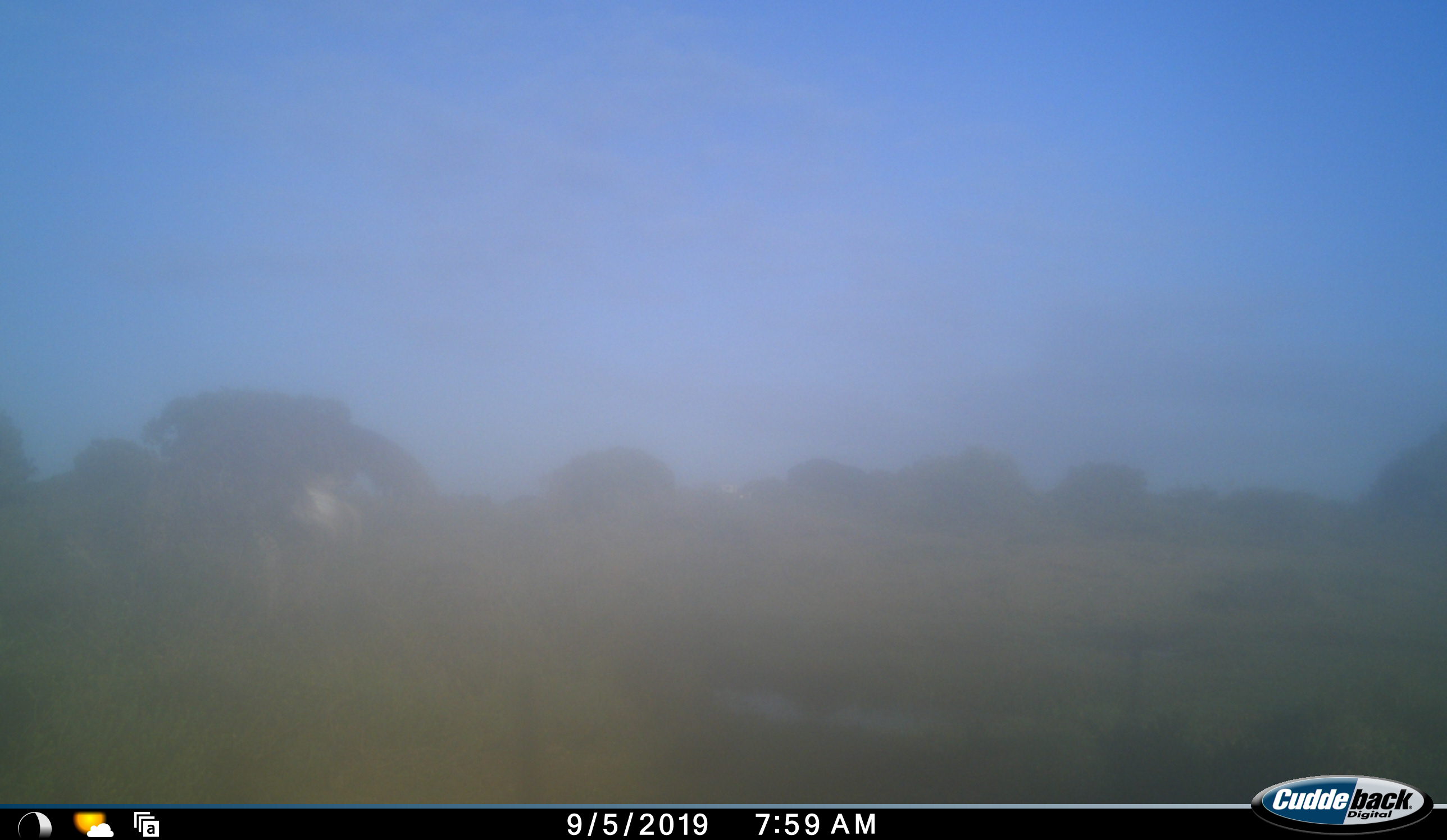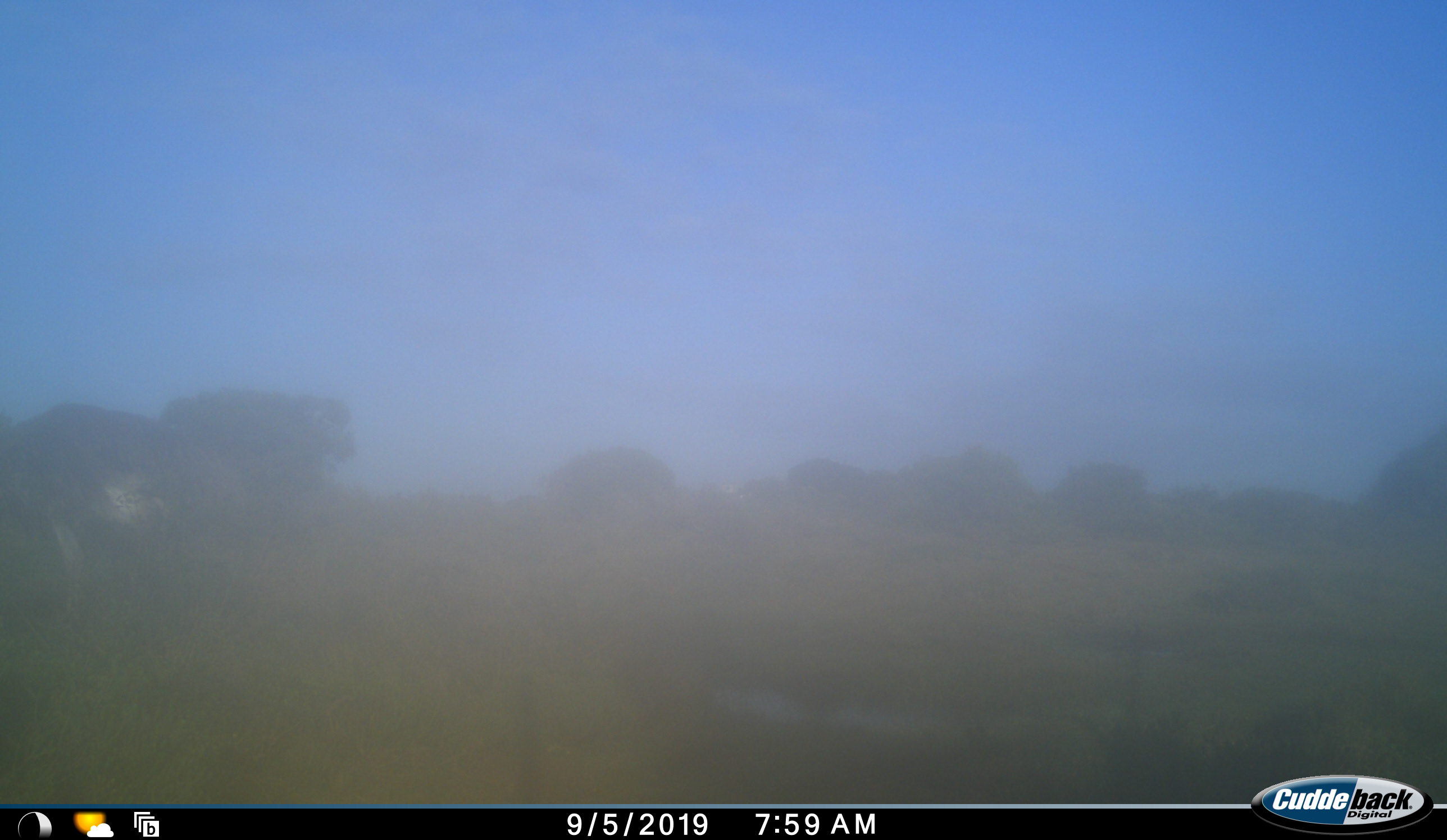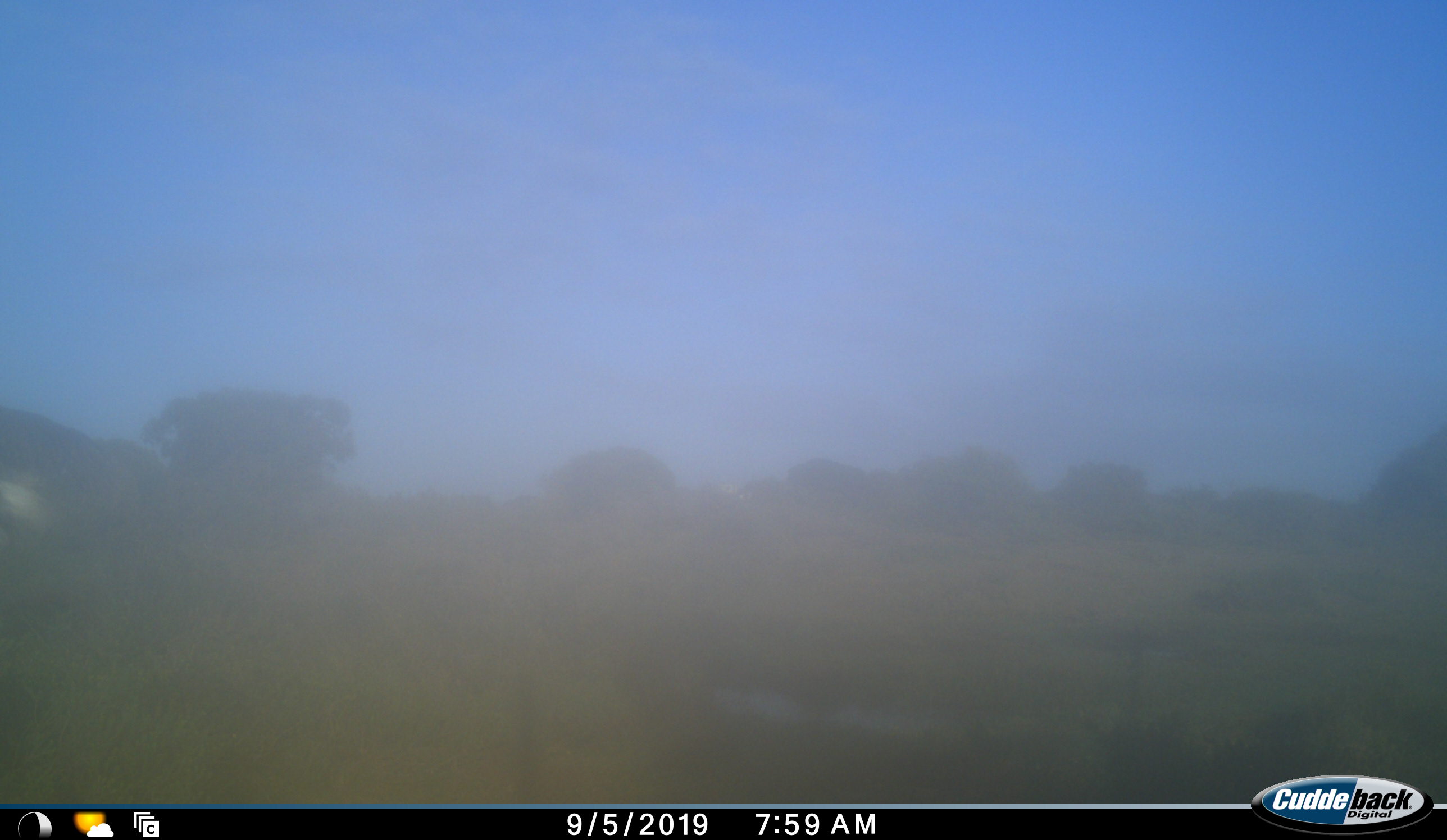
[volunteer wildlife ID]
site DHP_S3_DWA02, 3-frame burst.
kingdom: Animalia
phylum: Chordata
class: Aves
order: Struthioniformes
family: Struthionidae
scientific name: Struthionidae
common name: ostrich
Ostrich (Struthionidae), count 1. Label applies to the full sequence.